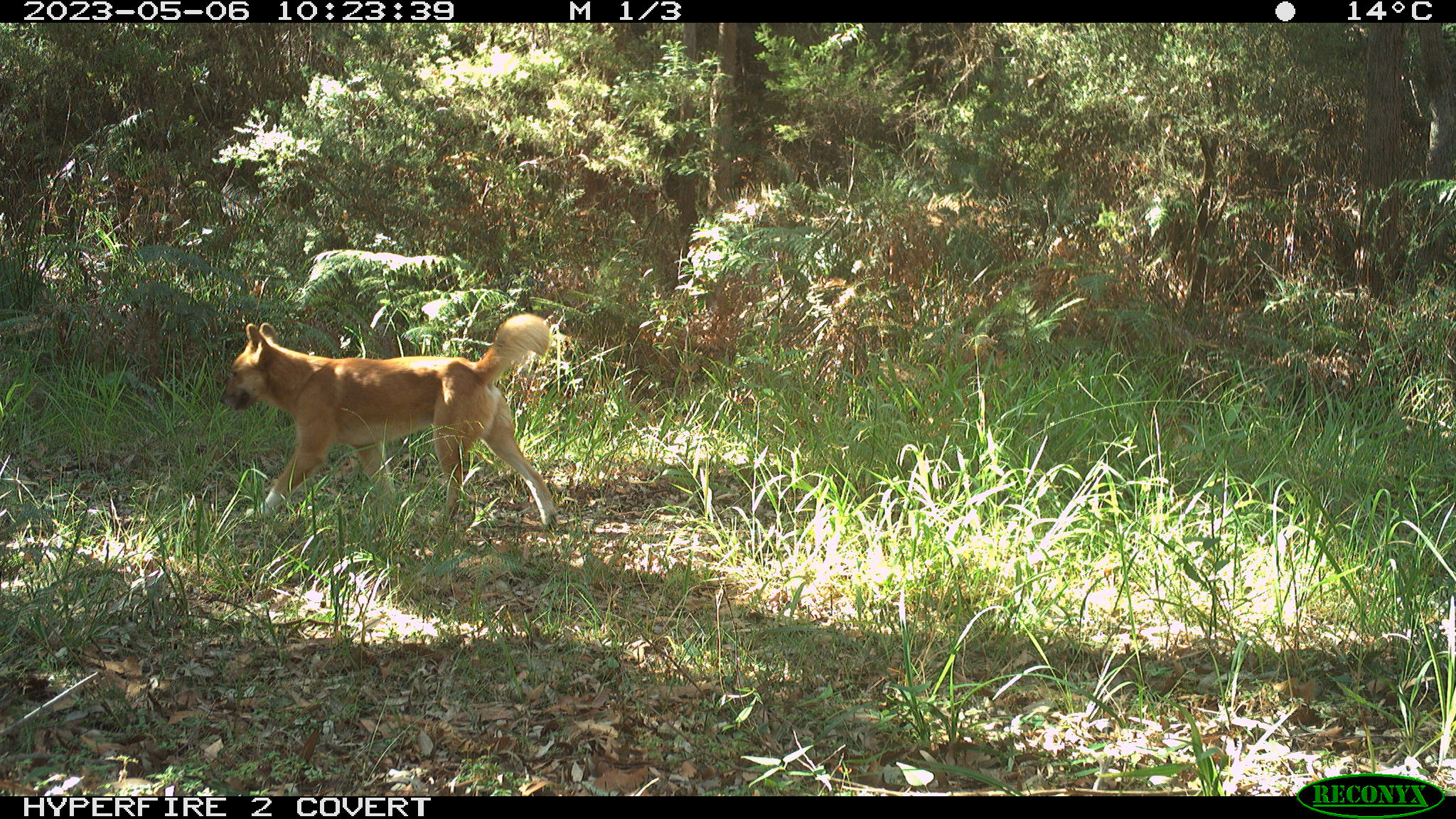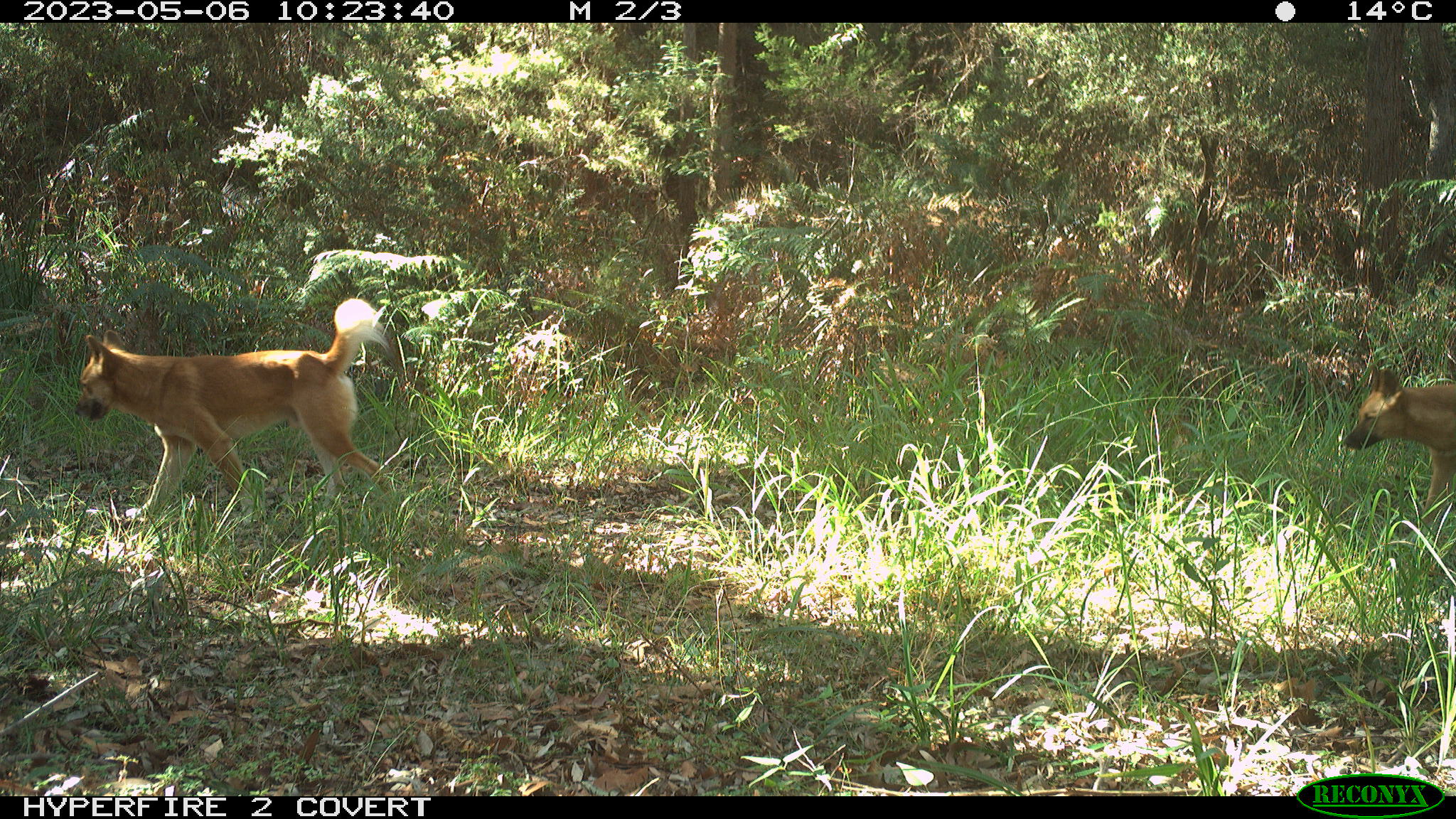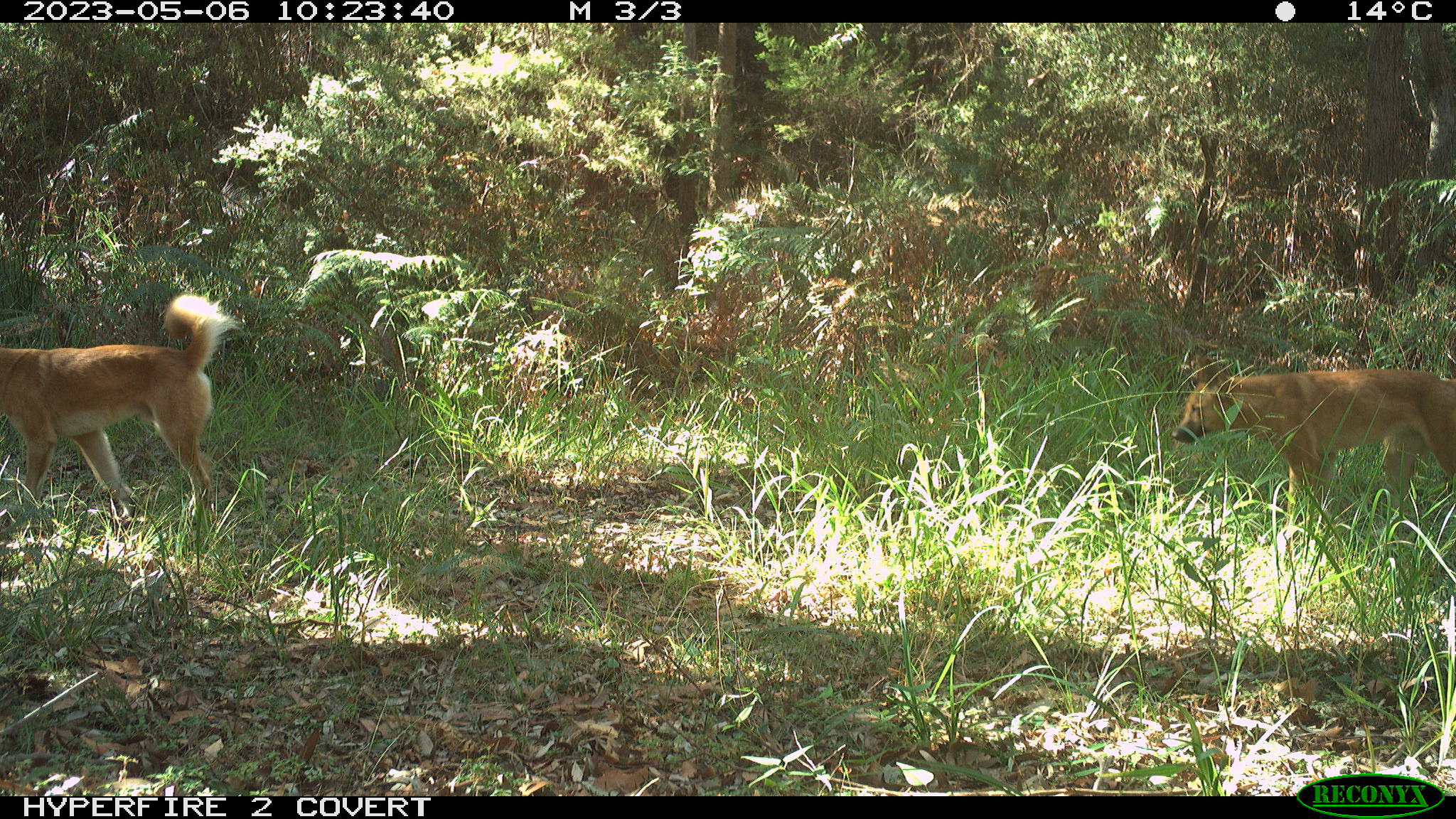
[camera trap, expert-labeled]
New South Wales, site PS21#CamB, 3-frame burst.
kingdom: Animalia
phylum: Chordata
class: Mammalia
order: Carnivora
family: Canidae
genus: Canis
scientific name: Canis familiaris dingo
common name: dingo